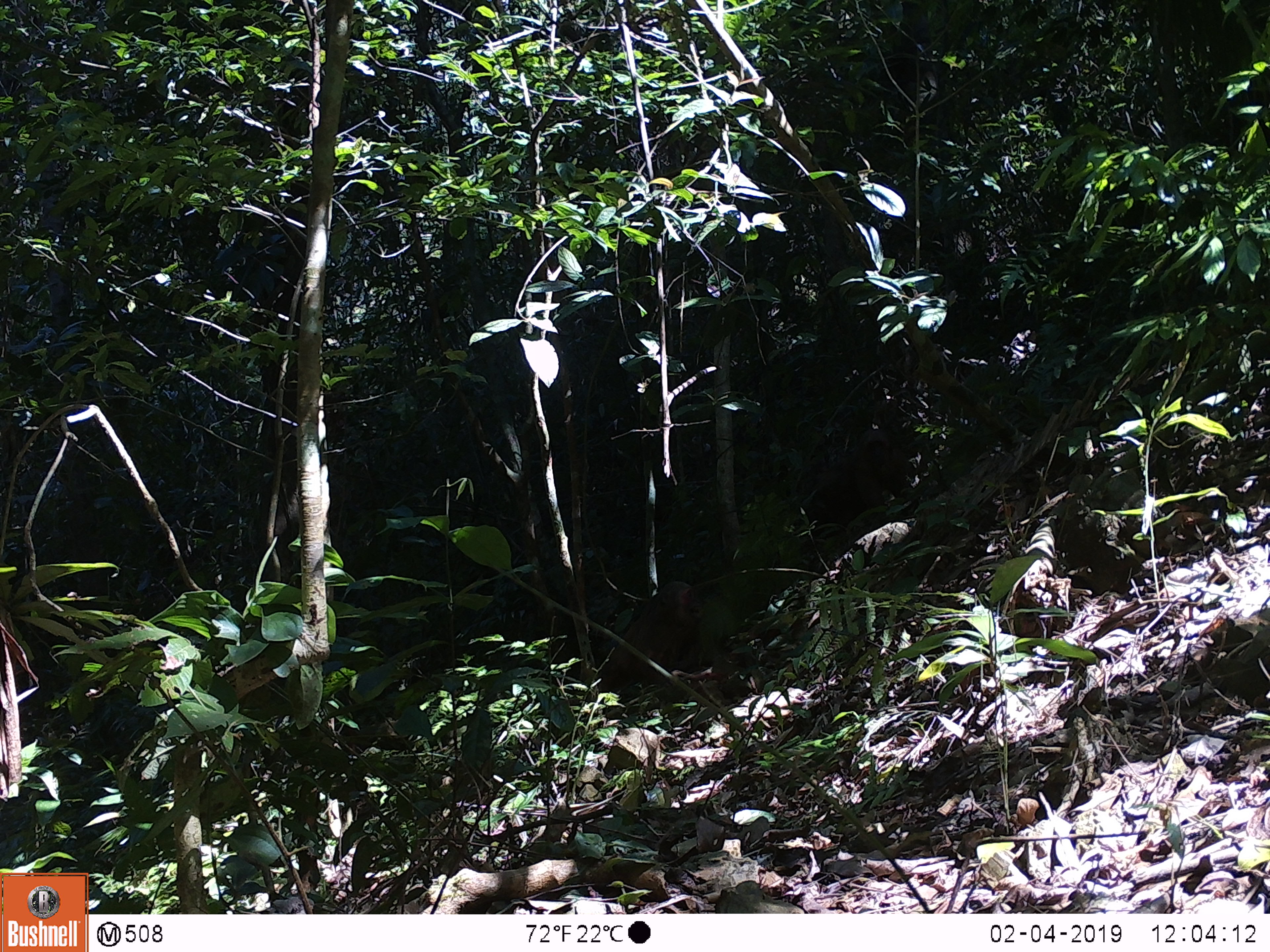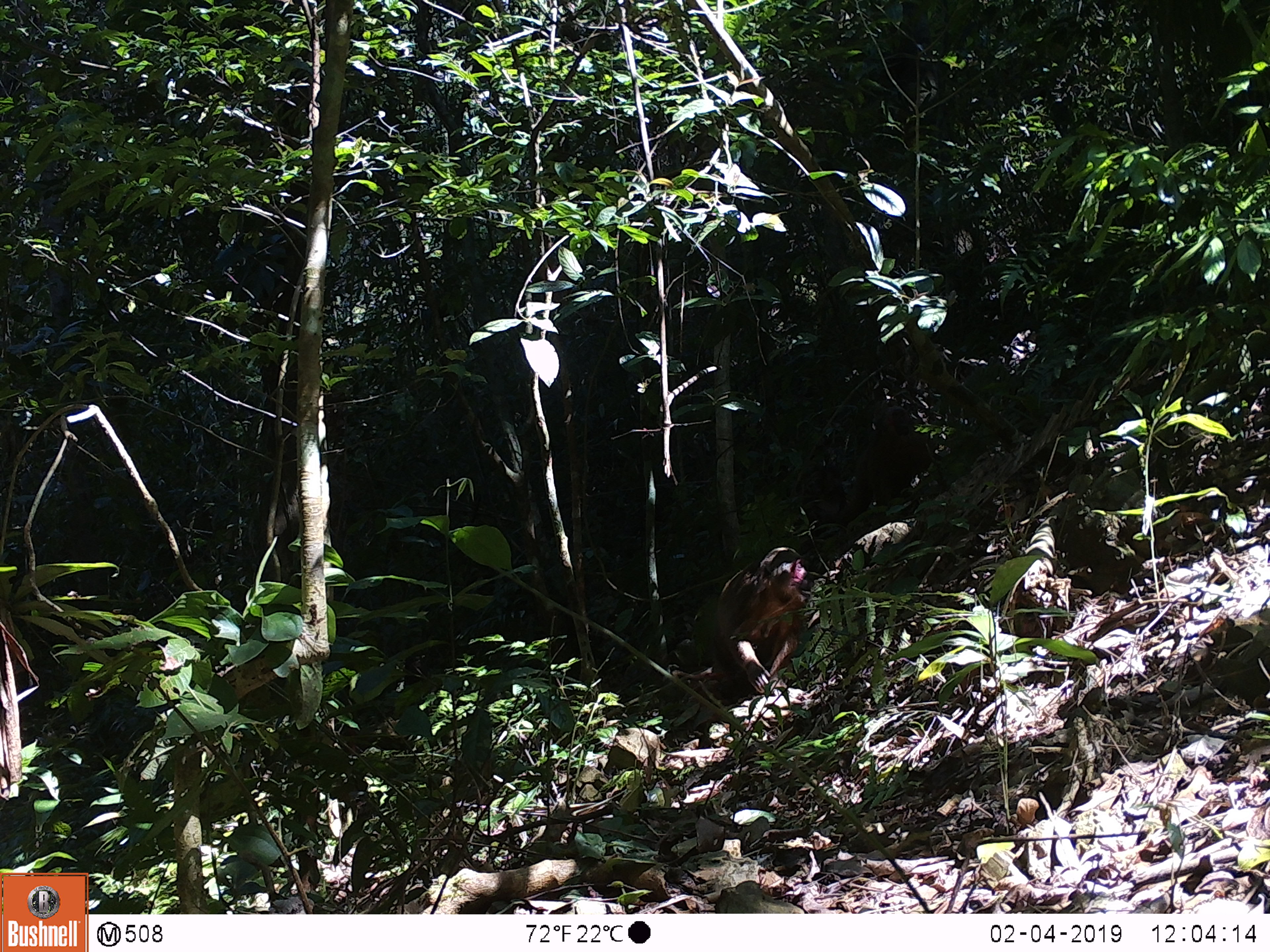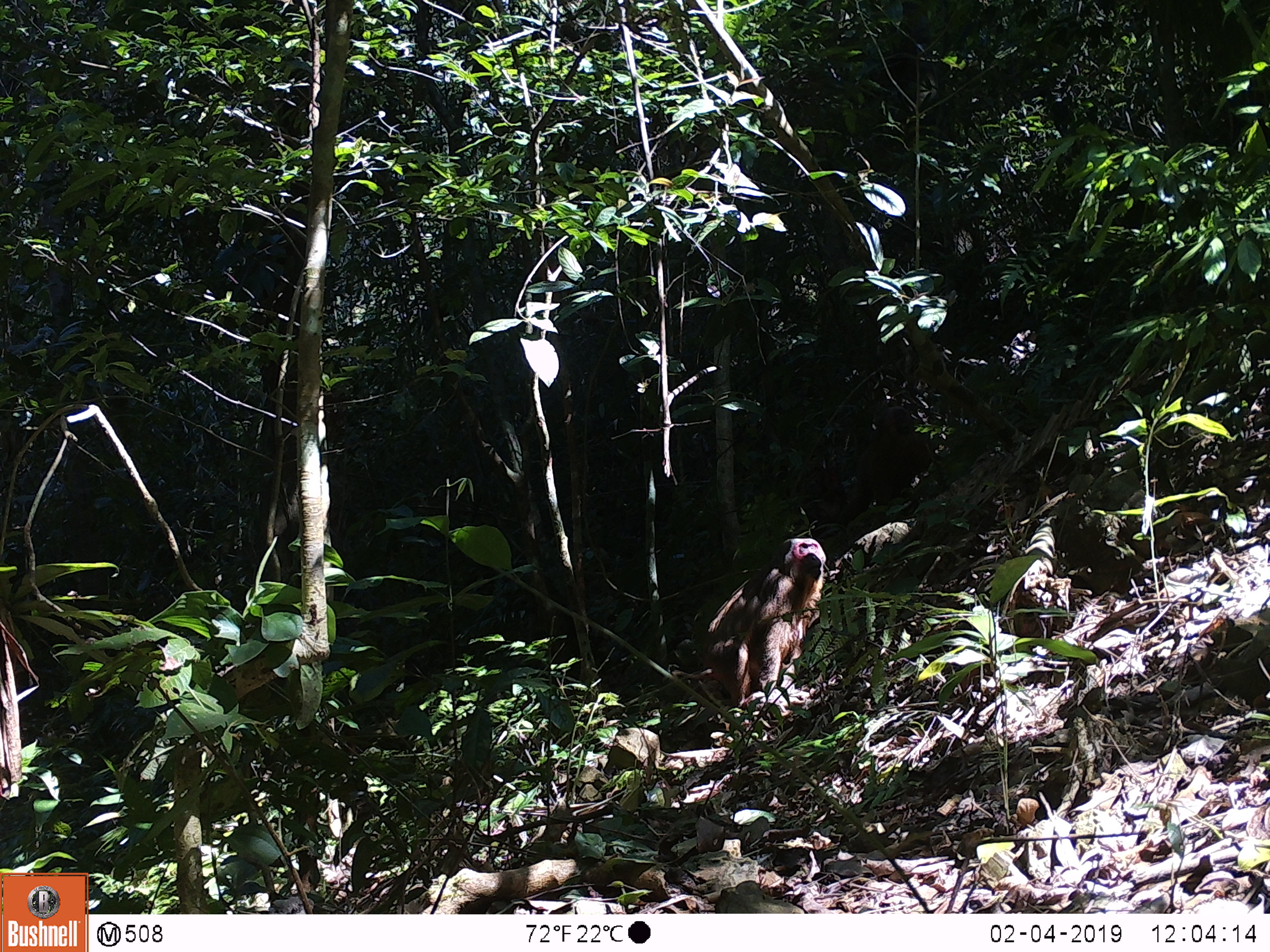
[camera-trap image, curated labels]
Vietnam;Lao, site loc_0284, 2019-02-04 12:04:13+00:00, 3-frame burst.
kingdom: Animalia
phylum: Chordata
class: Mammalia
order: Primates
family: Cercopithecidae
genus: Macaca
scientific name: Macaca arctoides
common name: stump-tailed macaque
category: stump tailed macaque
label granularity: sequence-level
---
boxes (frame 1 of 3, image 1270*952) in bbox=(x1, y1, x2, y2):
stump tailed macaque: bbox=(799, 426, 913, 540); bbox=(597, 580, 701, 693)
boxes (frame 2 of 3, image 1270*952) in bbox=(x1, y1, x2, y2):
stump tailed macaque: bbox=(671, 546, 821, 709); bbox=(841, 405, 931, 523); bbox=(796, 465, 846, 540)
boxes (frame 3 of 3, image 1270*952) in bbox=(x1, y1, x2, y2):
stump tailed macaque: bbox=(671, 536, 827, 721); bbox=(837, 402, 932, 518); bbox=(801, 465, 847, 537)